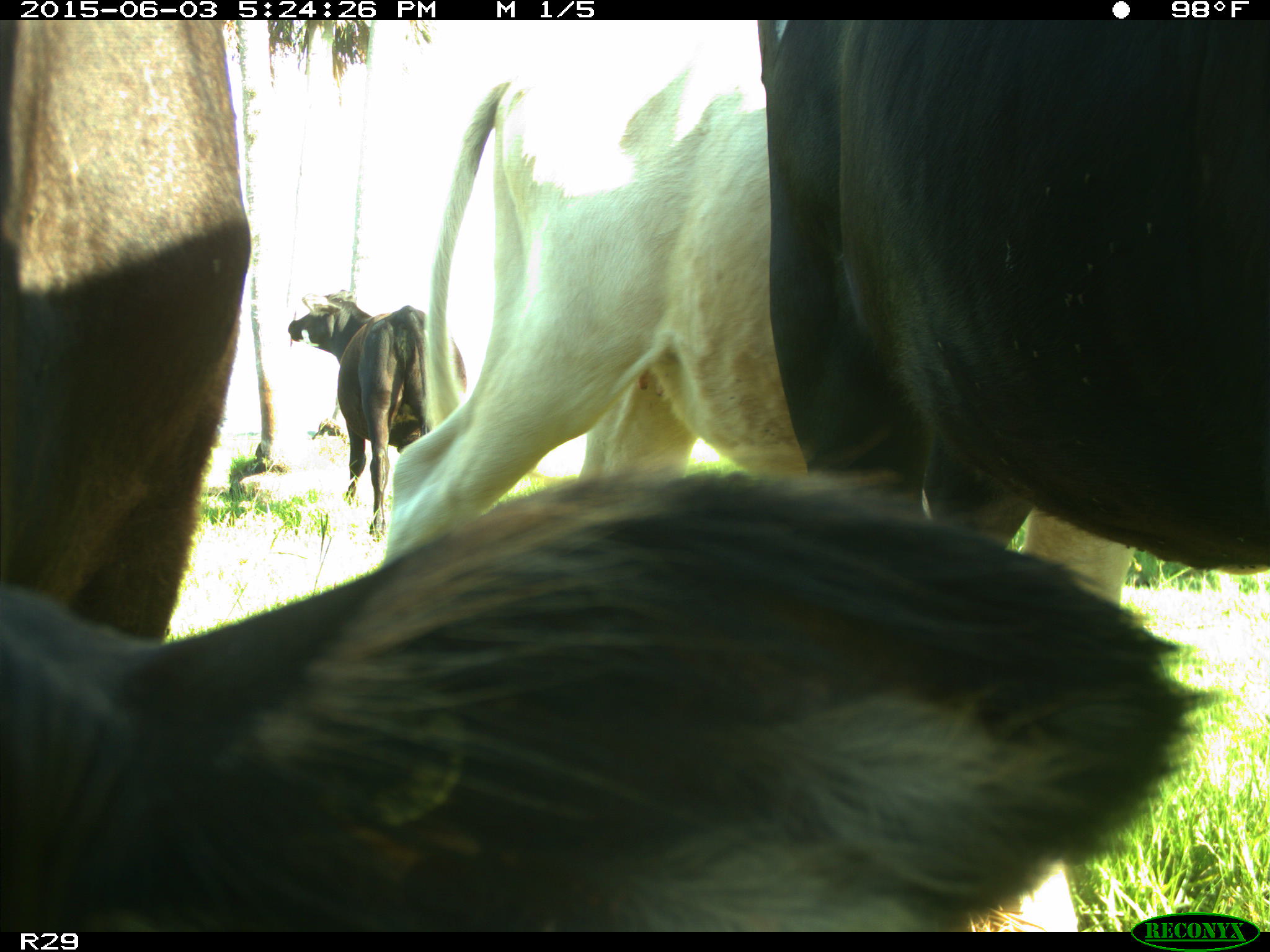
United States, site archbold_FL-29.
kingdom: Animalia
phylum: Chordata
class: Mammalia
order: Artiodactyla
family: Bovidae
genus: Bos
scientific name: Bos taurus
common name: domestic cow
Bos taurus (domestic cow).